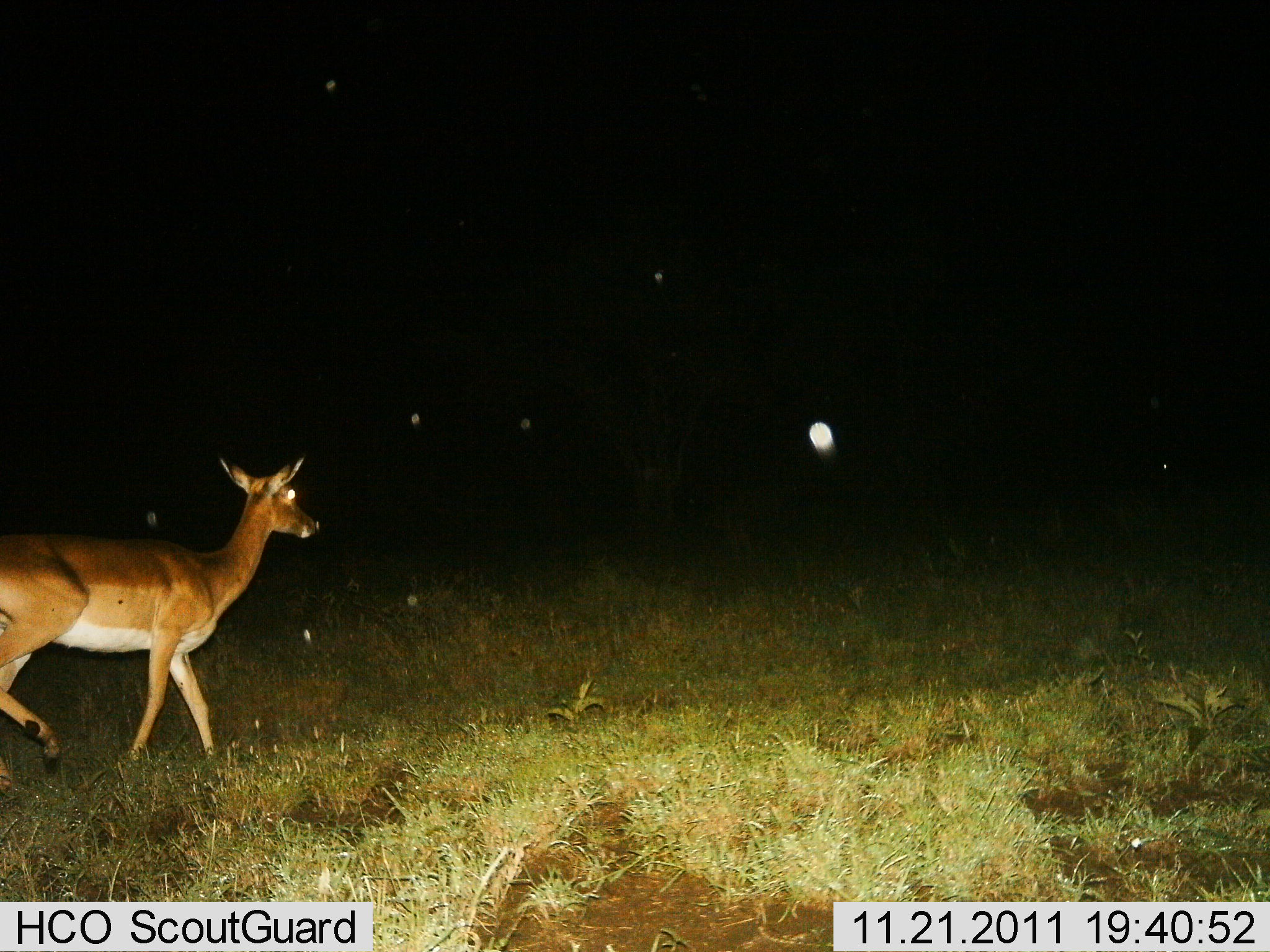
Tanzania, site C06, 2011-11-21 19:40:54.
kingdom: Animalia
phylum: Chordata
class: Mammalia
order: Artiodactyla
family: Bovidae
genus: Nanger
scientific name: Nanger granti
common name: grant's gazelle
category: gazellegrants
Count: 1.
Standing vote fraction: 10%.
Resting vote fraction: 0%.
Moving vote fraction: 90%.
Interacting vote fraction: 0%.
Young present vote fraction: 0%.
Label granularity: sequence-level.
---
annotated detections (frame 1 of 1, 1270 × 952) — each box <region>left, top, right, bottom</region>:
animal: <region>0, 457, 320, 788</region>